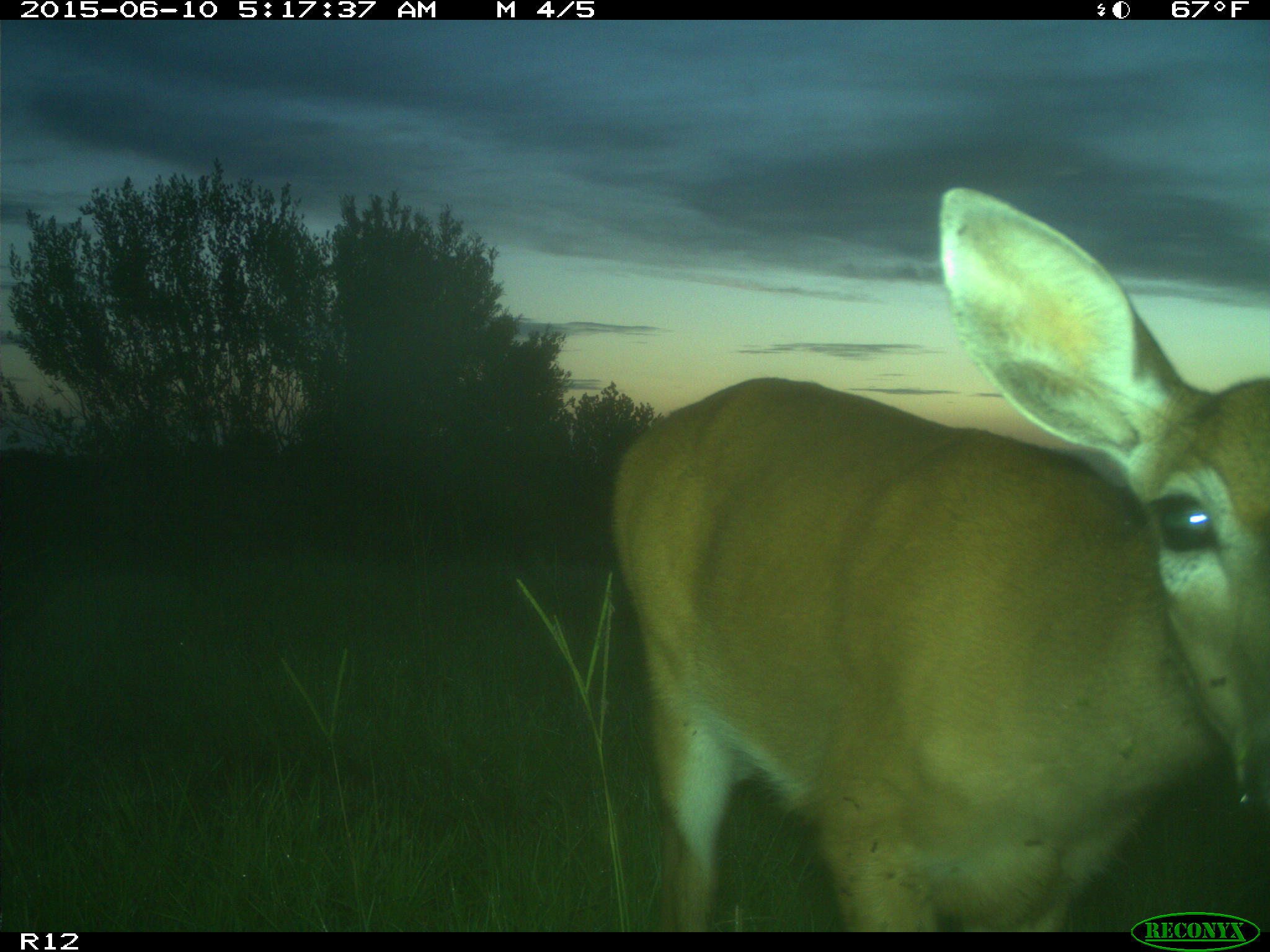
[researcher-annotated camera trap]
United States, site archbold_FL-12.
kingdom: Animalia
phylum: Chordata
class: Mammalia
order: Artiodactyla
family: Cervidae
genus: Odocoileus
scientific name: Odocoileus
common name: deer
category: unidentified deer